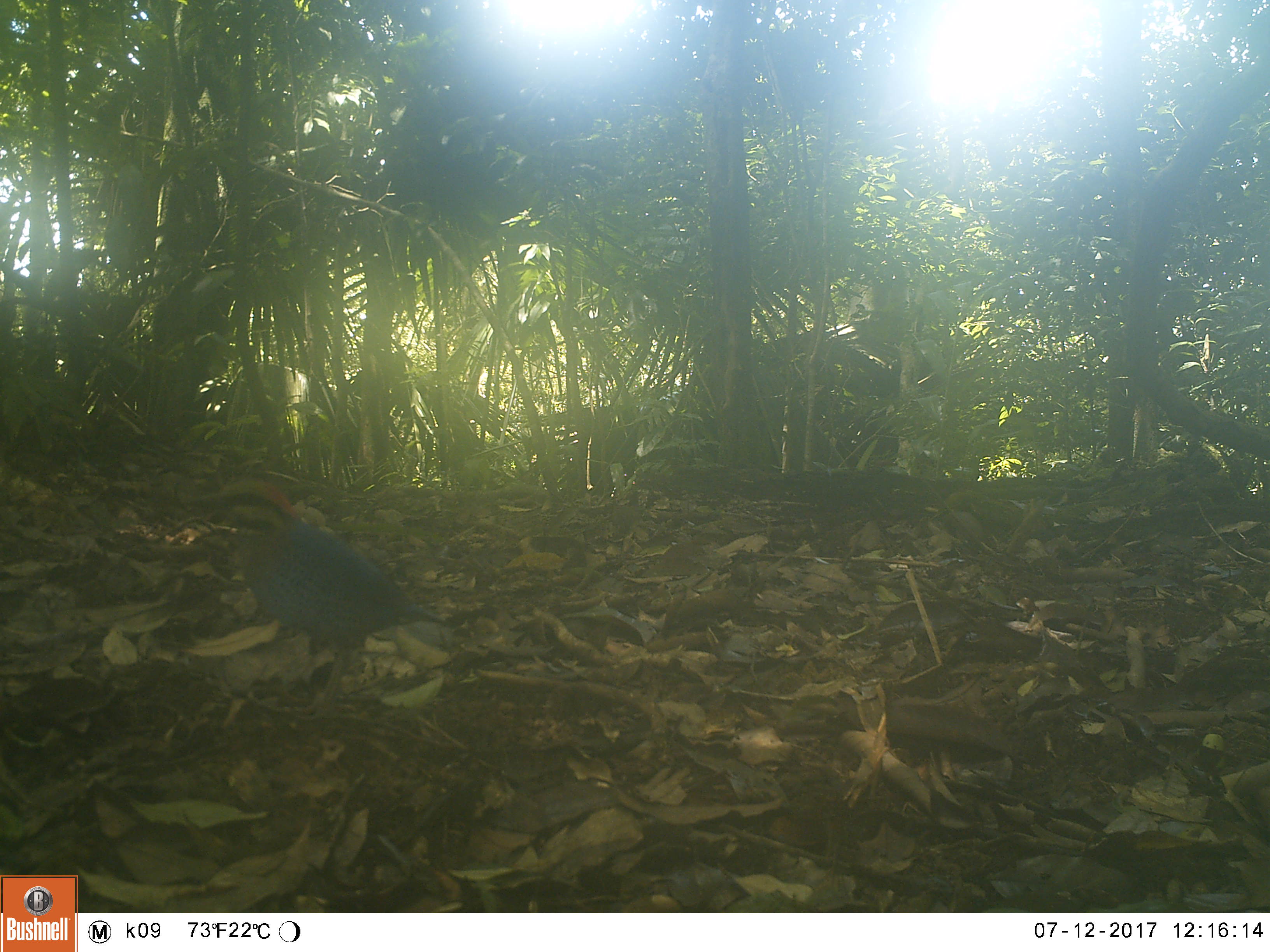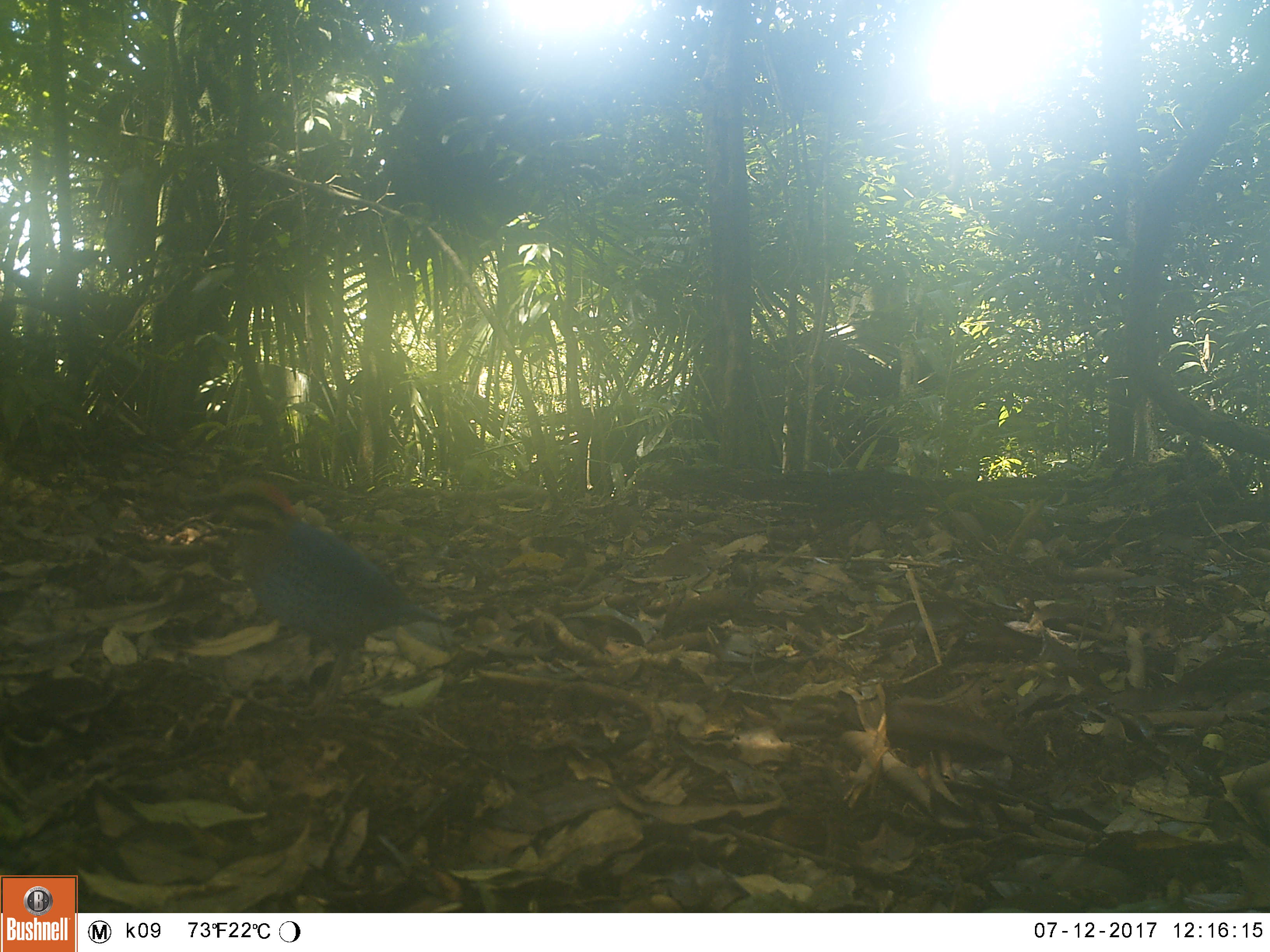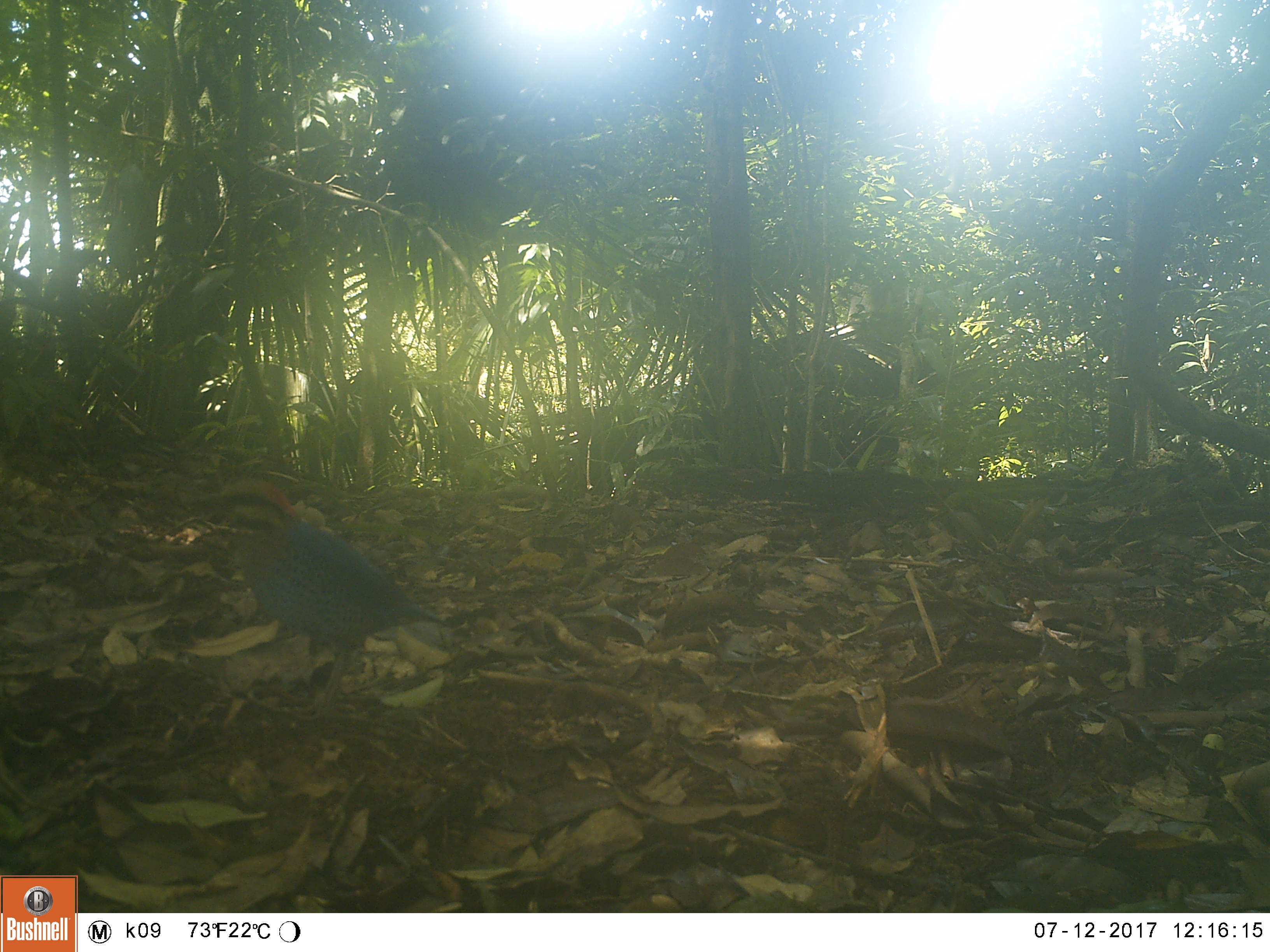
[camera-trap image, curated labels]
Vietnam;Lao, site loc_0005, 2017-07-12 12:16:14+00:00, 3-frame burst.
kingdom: Animalia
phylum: Chordata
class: Aves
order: Passeriformes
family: Pittidae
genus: Hydrornis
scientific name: Hydrornis cyaneus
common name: blue pitta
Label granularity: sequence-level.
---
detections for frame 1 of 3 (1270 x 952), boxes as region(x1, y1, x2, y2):
blue pitta: region(180, 477, 453, 723)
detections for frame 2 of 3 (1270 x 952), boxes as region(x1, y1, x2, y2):
blue pitta: region(181, 476, 473, 719)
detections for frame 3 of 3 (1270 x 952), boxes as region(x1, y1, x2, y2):
blue pitta: region(181, 476, 452, 722)